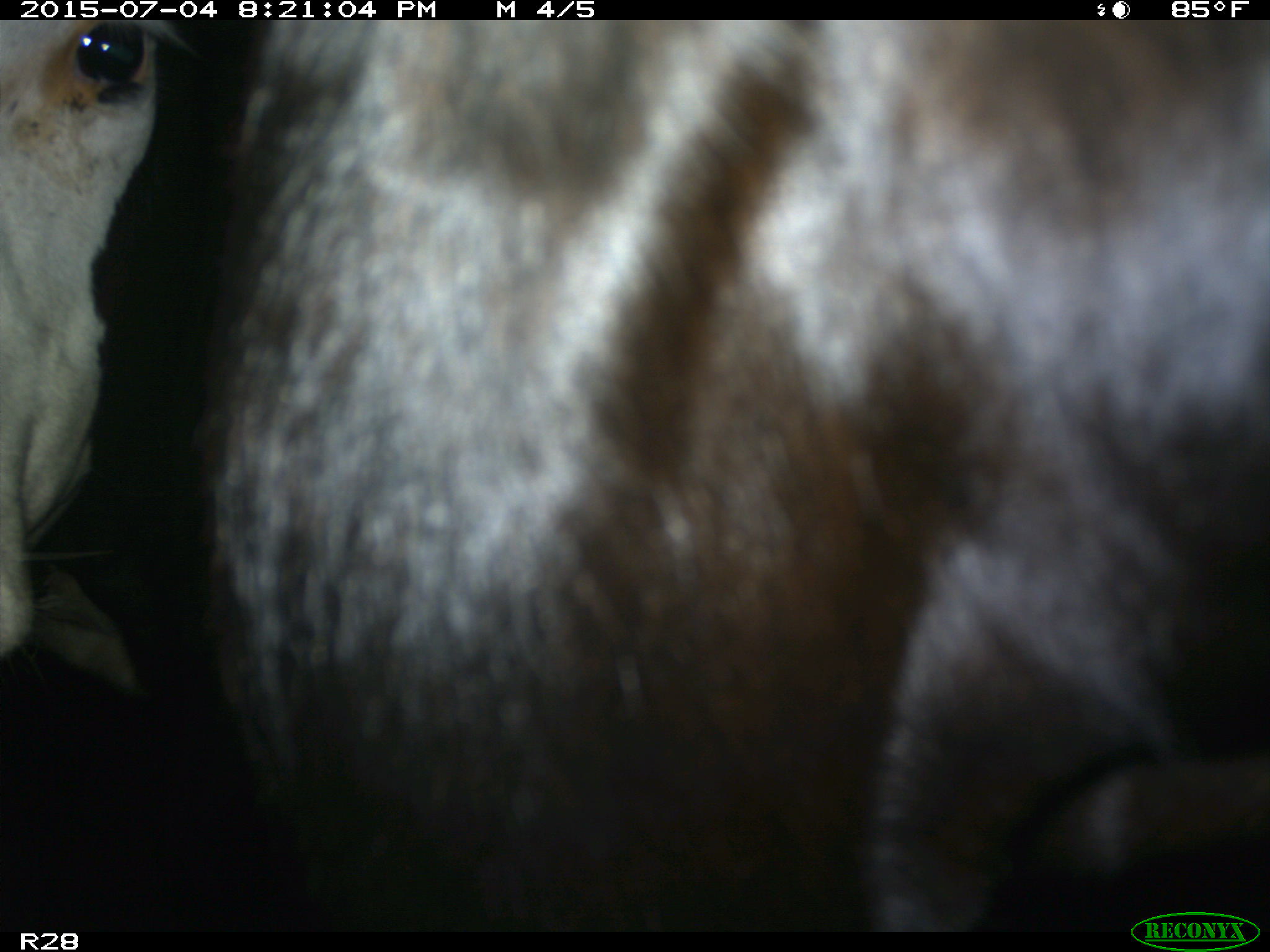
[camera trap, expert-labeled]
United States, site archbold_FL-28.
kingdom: Animalia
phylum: Chordata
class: Mammalia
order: Artiodactyla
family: Bovidae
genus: Bos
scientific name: Bos taurus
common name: domestic cow